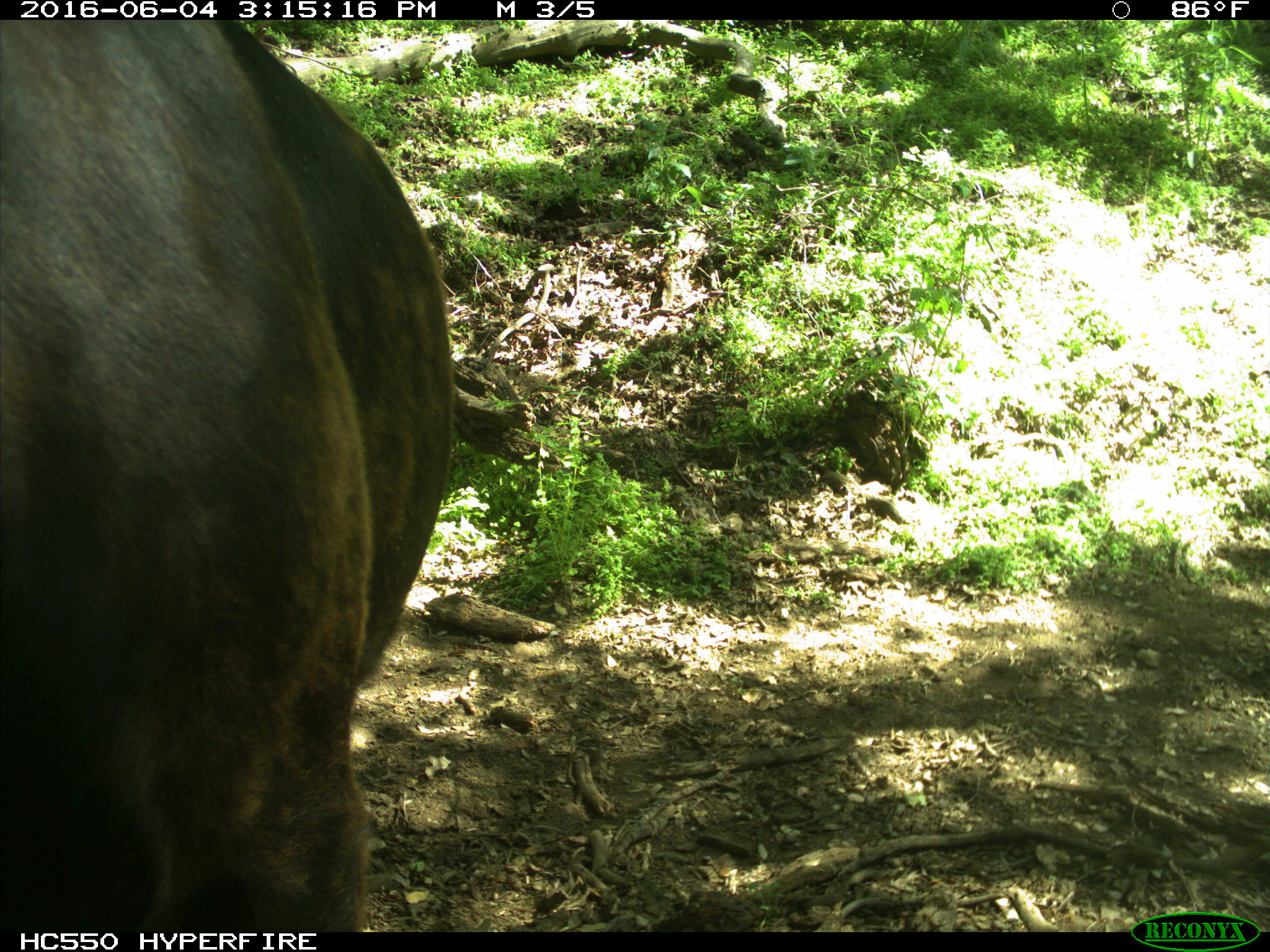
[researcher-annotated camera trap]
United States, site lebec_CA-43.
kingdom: Animalia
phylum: Chordata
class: Mammalia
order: Artiodactyla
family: Bovidae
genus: Bos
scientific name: Bos taurus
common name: domestic cow